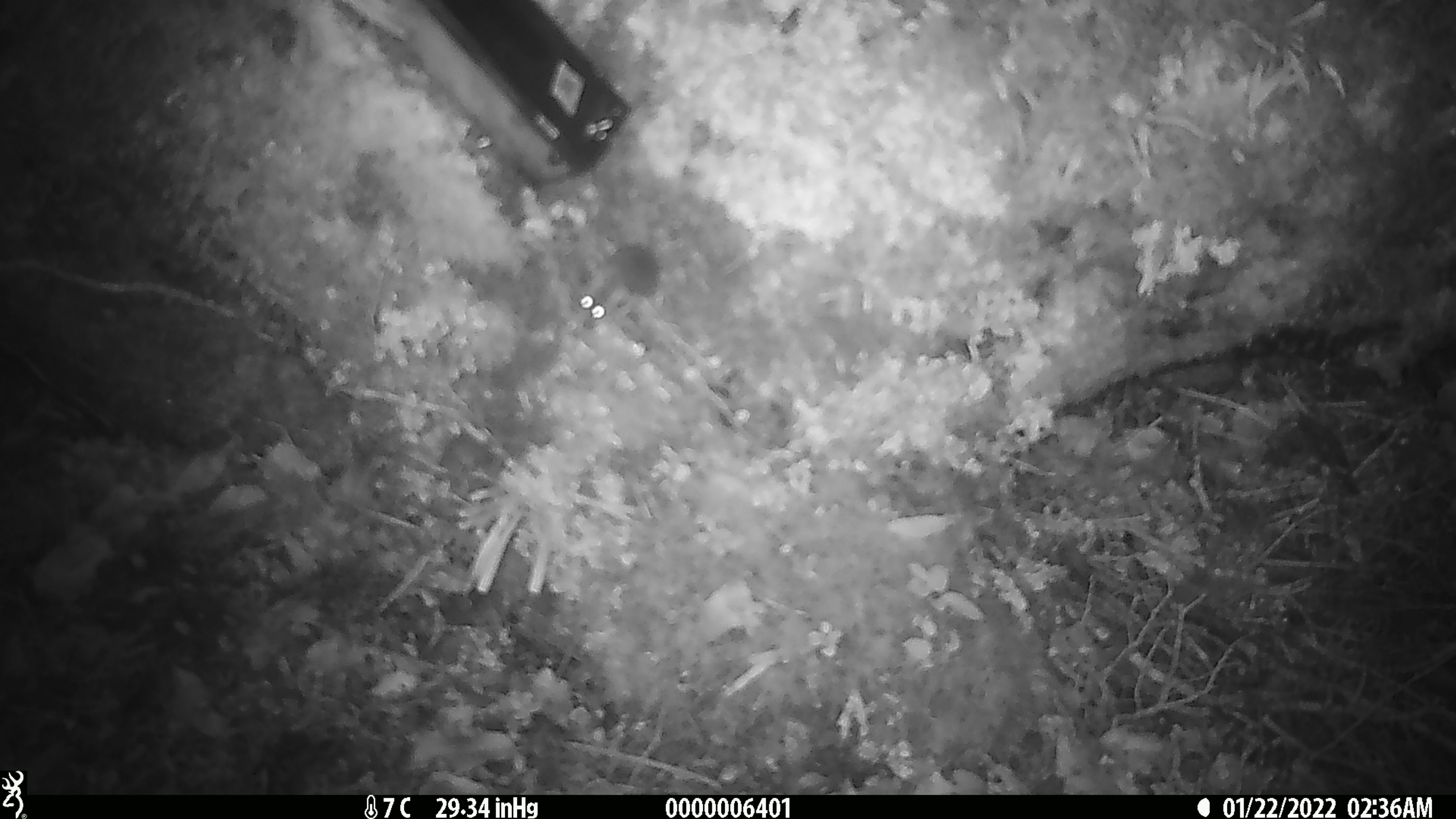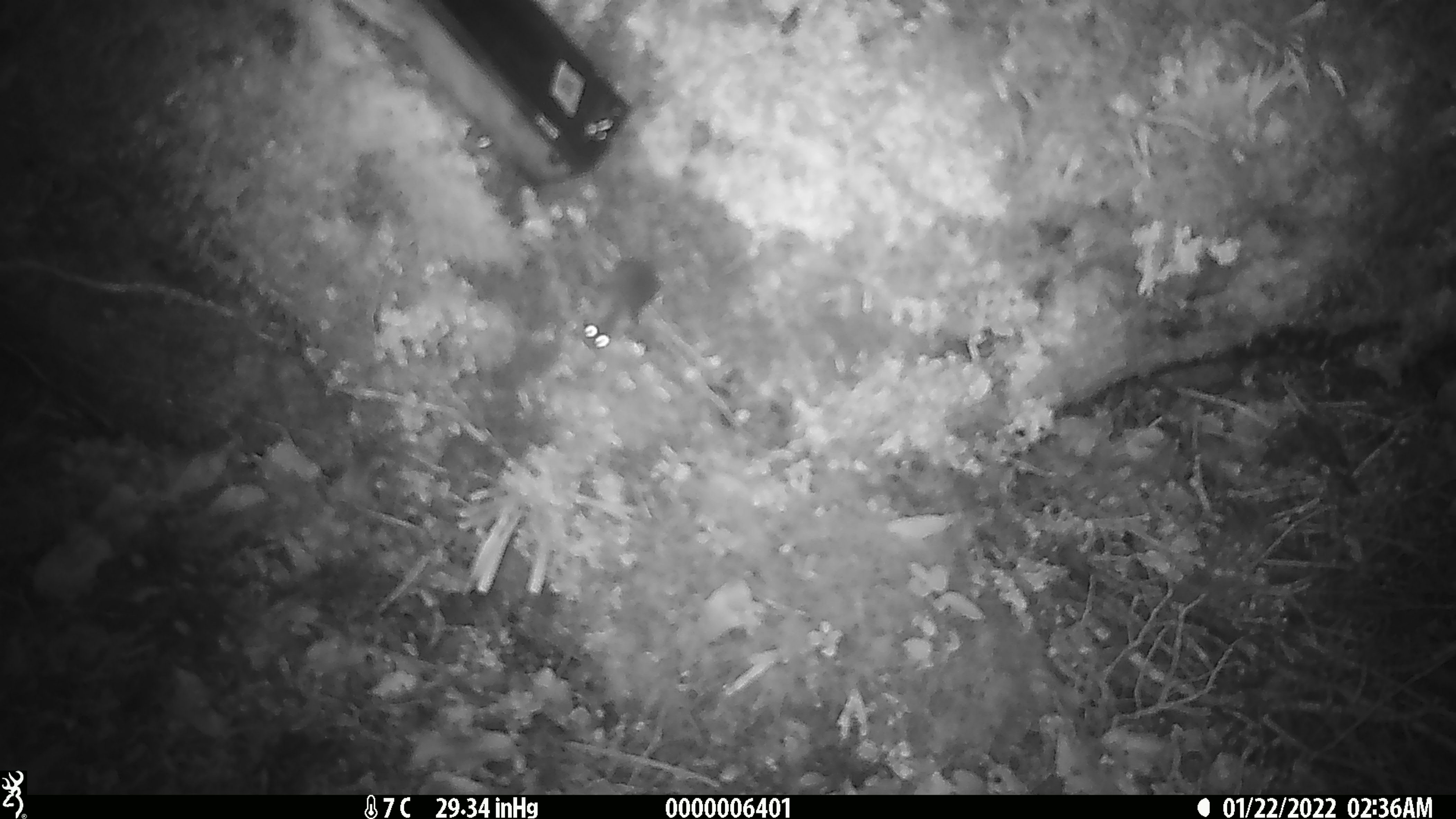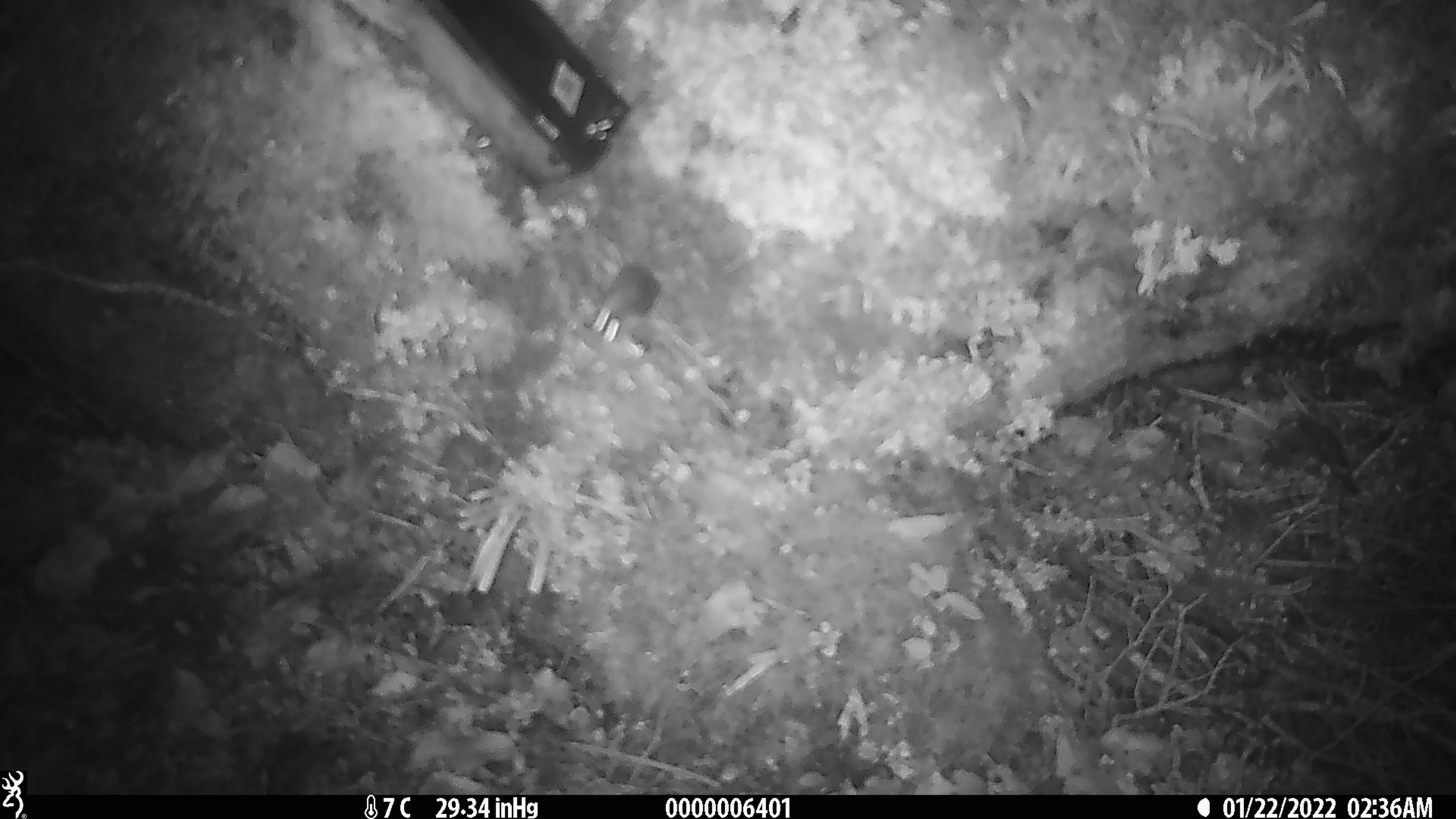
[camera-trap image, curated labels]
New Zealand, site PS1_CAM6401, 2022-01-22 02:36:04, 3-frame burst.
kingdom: Animalia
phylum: Chordata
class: Mammalia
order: Rodentia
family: Muridae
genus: Mus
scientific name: Mus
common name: mouse